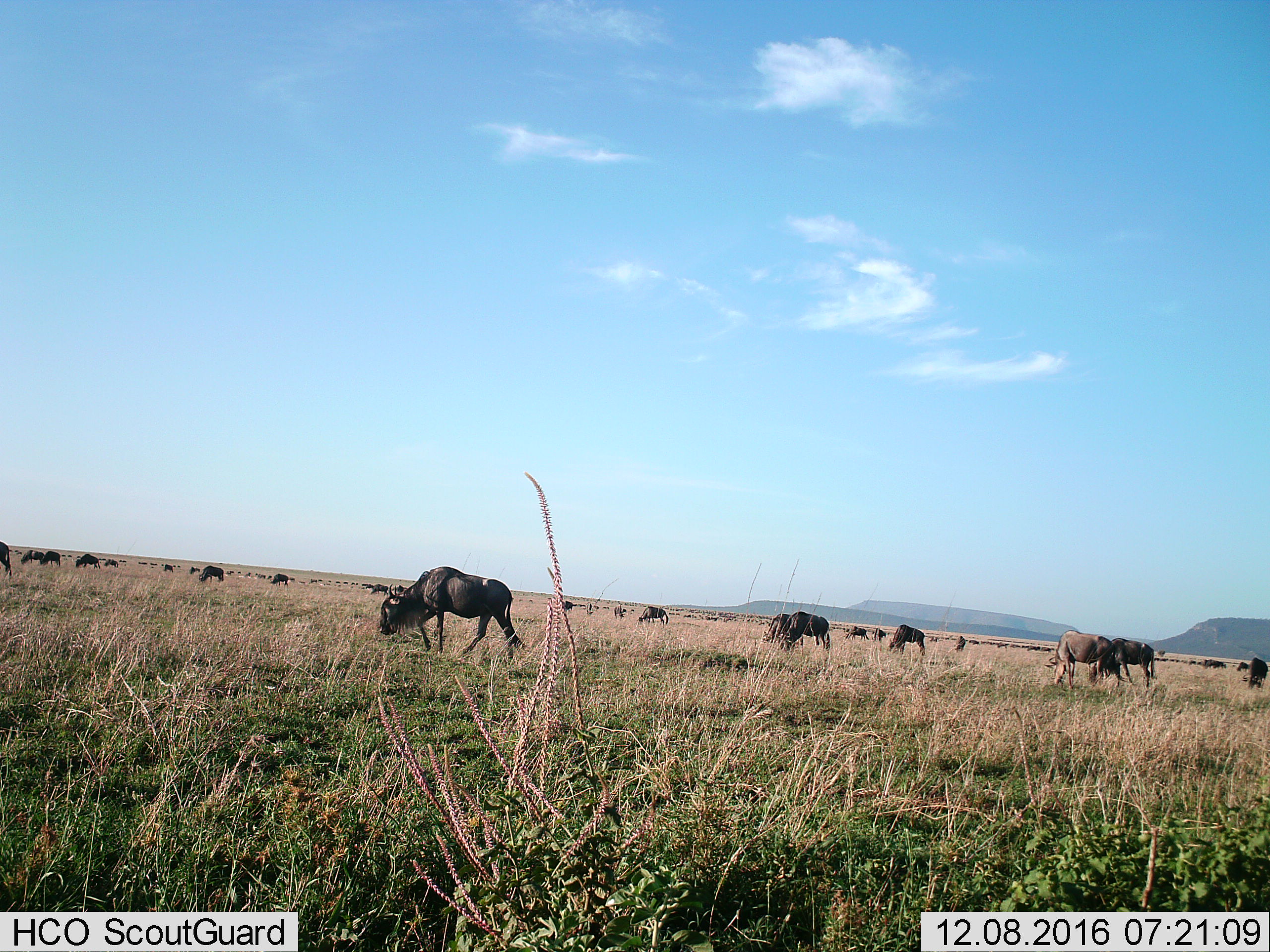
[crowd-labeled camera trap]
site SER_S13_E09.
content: unidentified animal